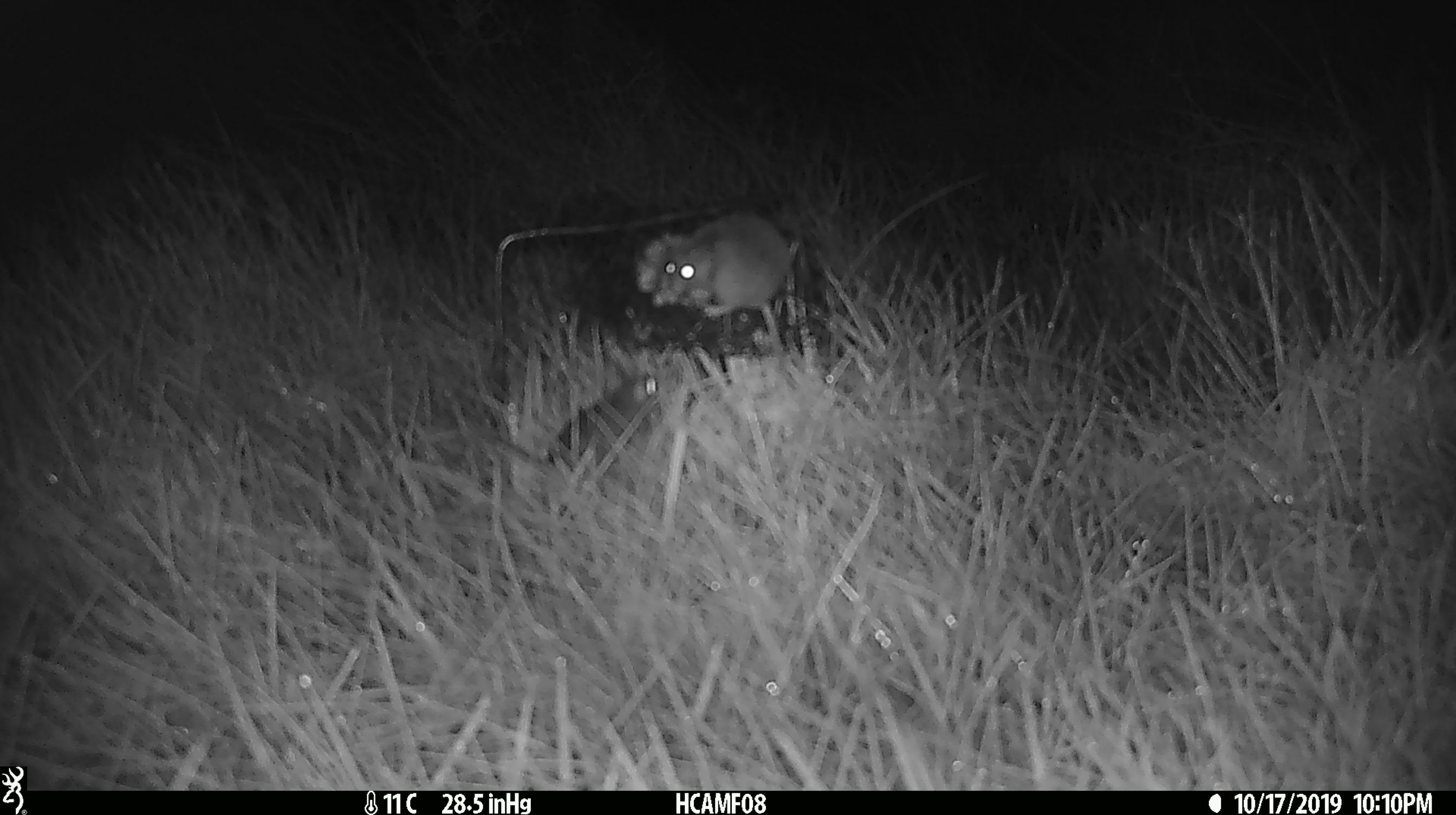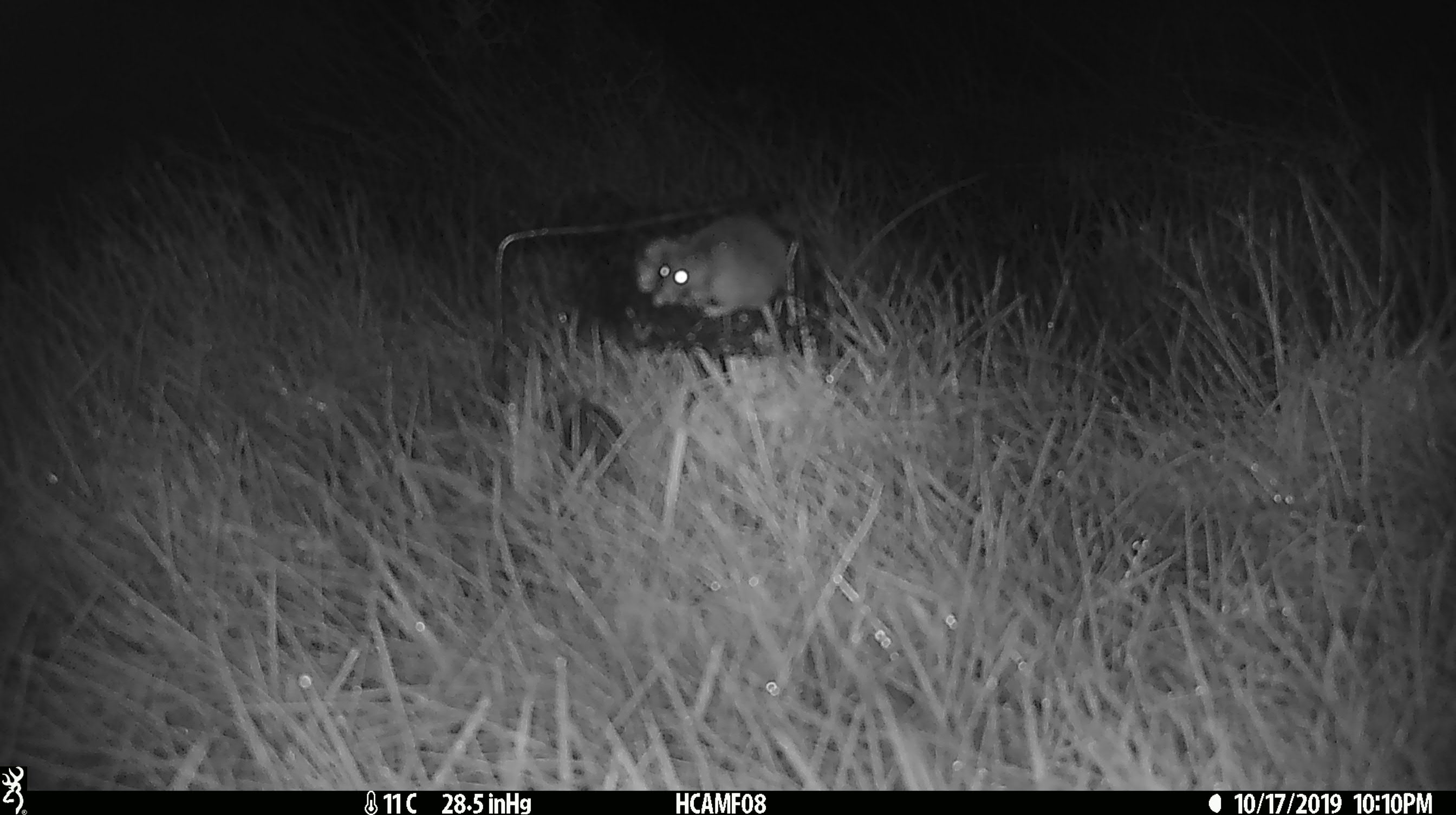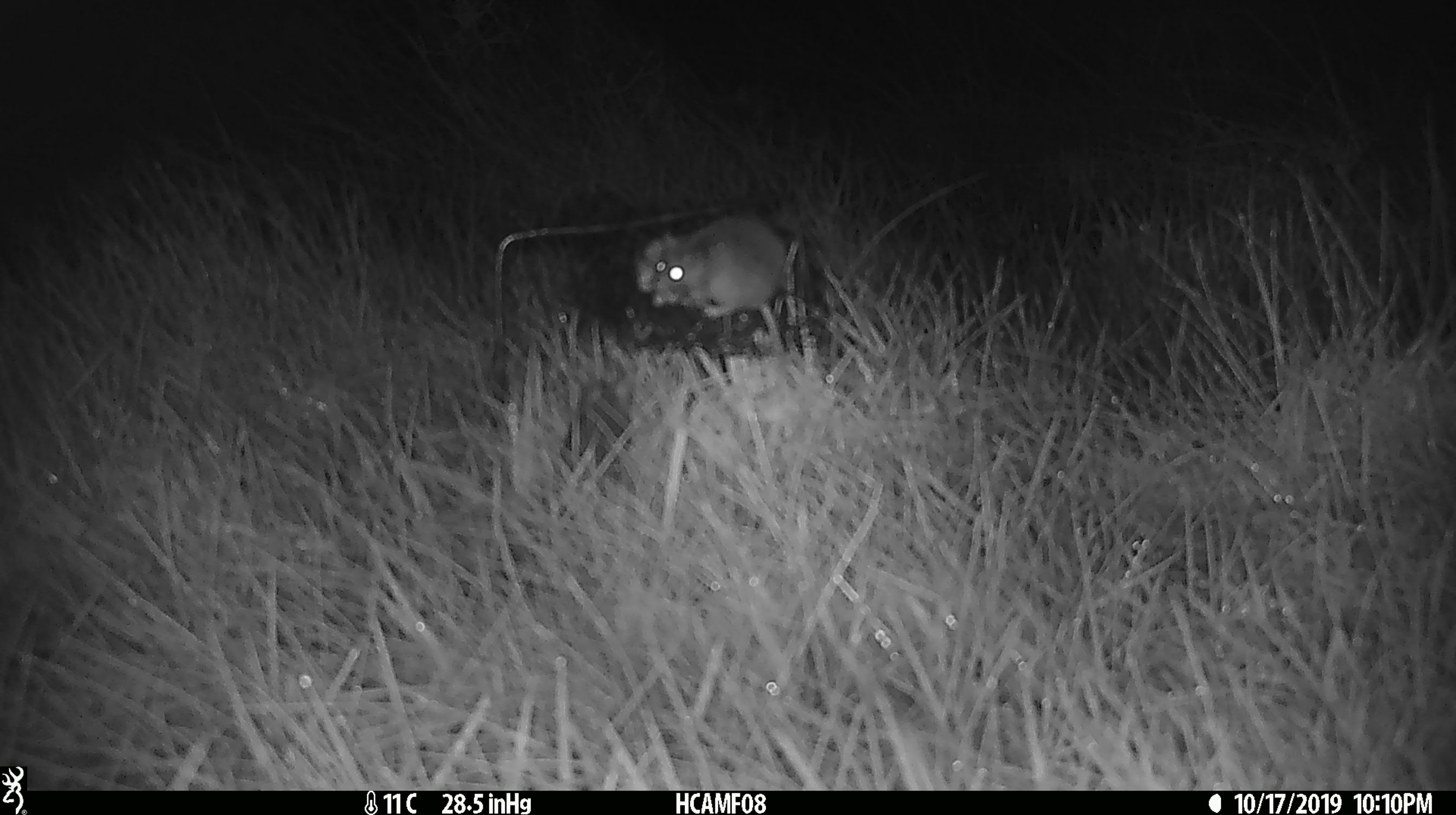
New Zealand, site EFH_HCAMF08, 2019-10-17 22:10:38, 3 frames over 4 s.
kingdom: Animalia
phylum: Chordata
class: Mammalia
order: Rodentia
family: Muridae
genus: Mus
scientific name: Mus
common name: mouse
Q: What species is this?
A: Mouse (Mus).